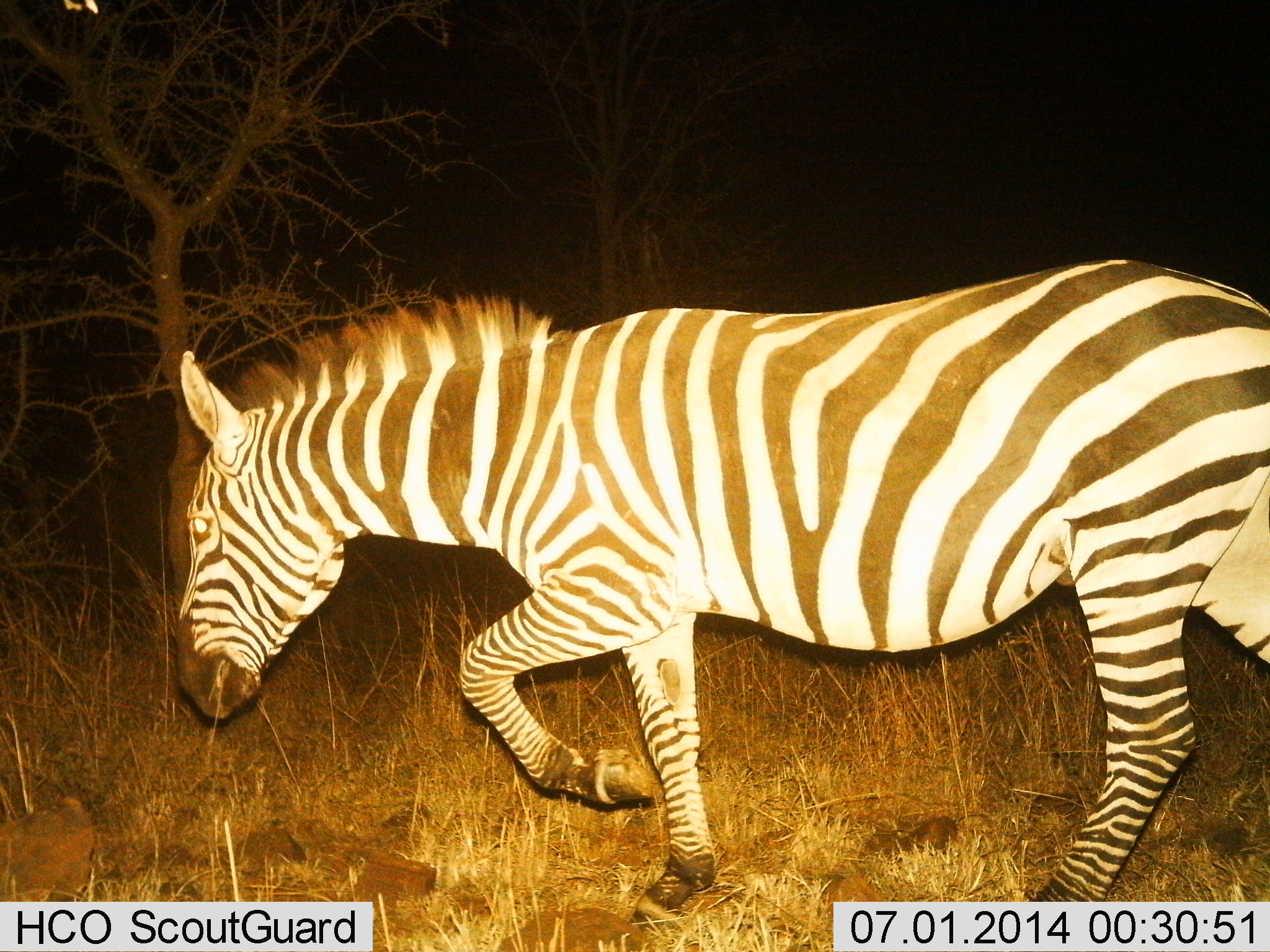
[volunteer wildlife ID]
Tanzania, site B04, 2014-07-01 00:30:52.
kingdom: Animalia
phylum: Chordata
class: Mammalia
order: Perissodactyla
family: Equidae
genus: Equus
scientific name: Equus quagga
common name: plains zebra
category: zebra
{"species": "zebra (plains zebra) (Equus quagga)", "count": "1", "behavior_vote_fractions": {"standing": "10%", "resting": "0%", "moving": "90%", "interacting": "0%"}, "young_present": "0%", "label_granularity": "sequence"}